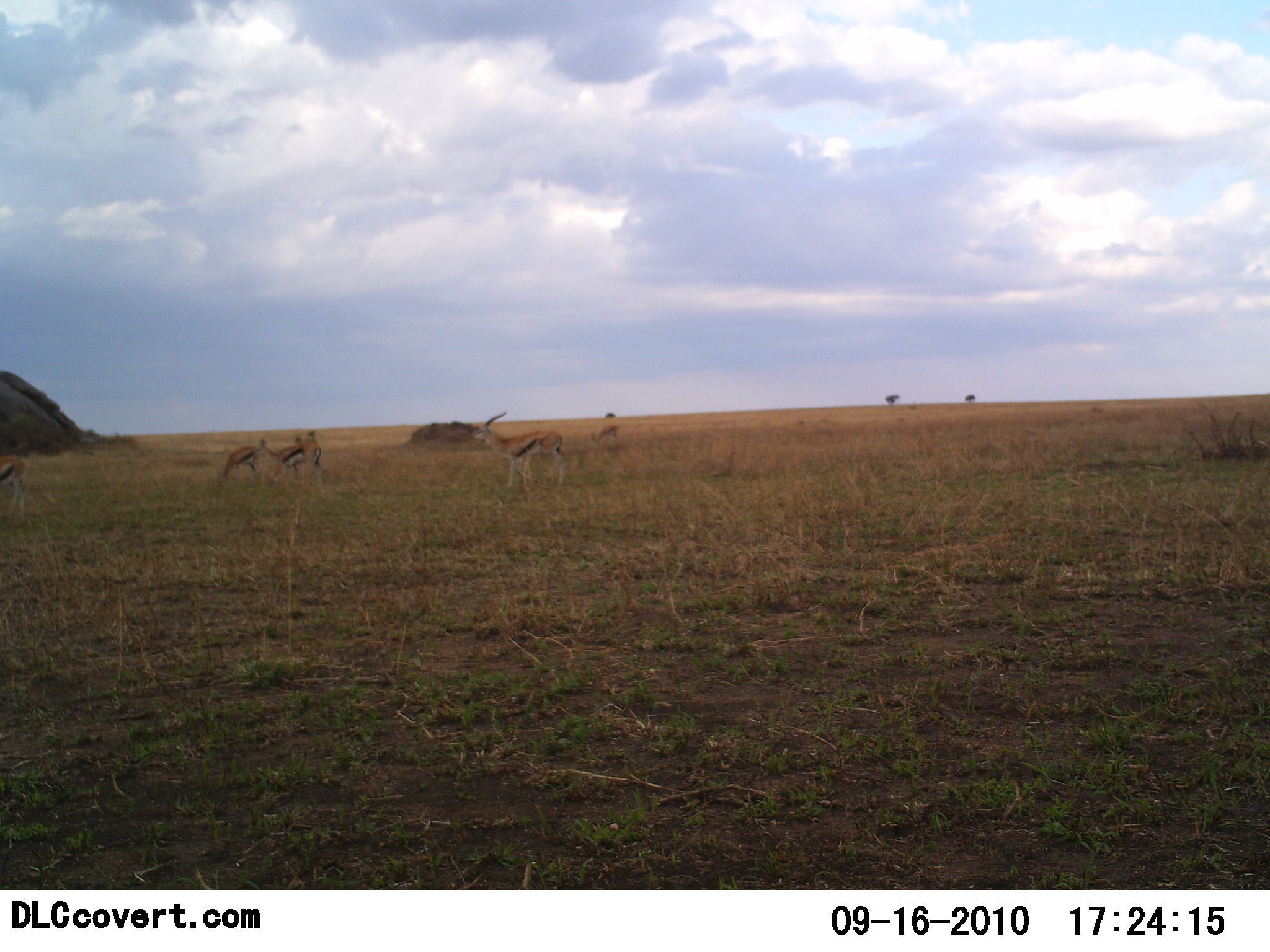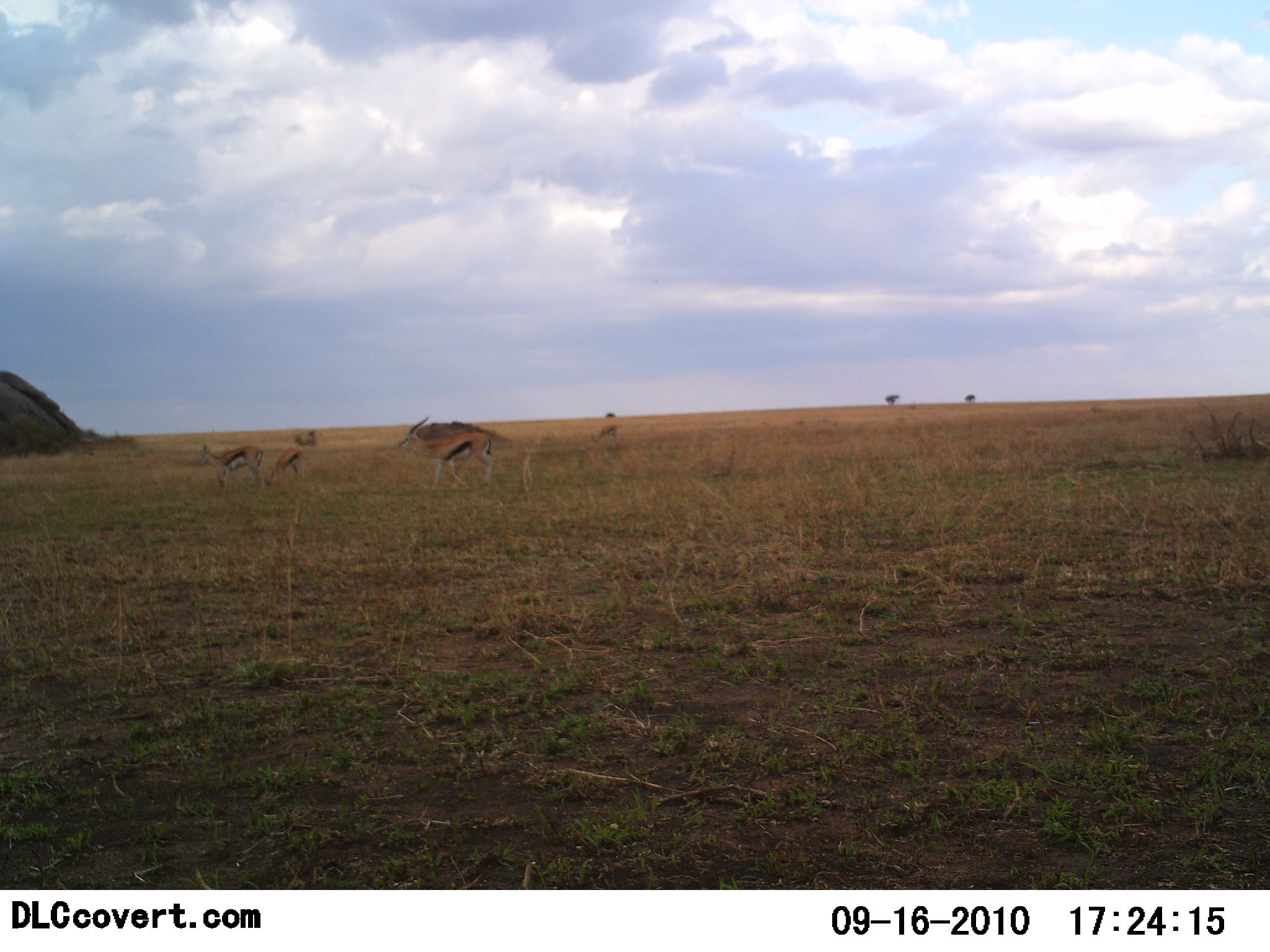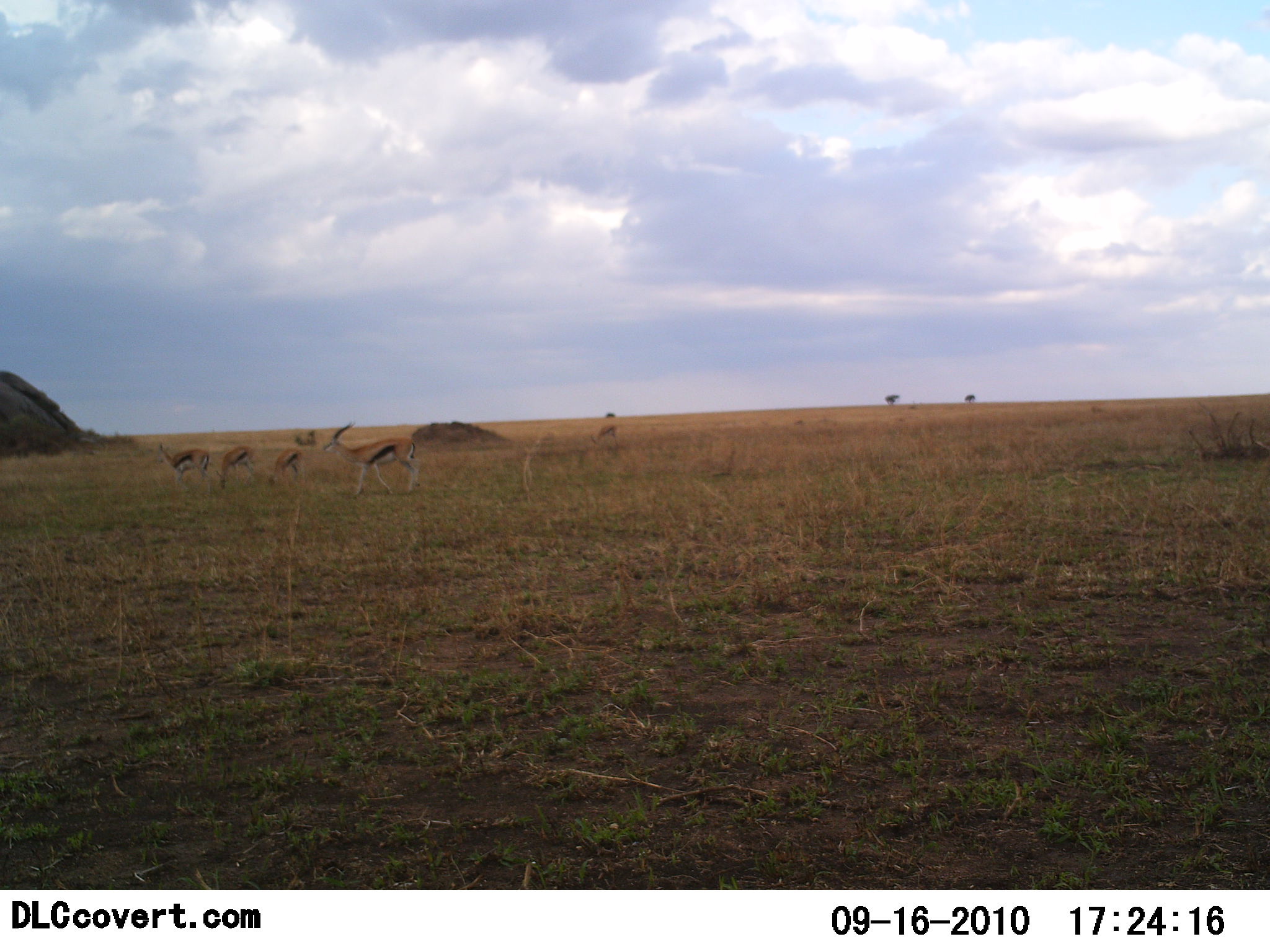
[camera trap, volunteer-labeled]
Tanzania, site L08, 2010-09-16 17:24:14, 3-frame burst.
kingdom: Animalia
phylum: Chordata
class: Mammalia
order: Artiodactyla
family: Bovidae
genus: Eudorcas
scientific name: Eudorcas thomsonii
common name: thomson's gazelle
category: gazellethomsons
Gazellethomsons (thomson's gazelle) (Eudorcas thomsonii), count 5. Behavior (volunteer vote fractions): standing 22%, resting 0%, moving 94%, interacting 0%. Young present (vote fraction): 6%. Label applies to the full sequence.